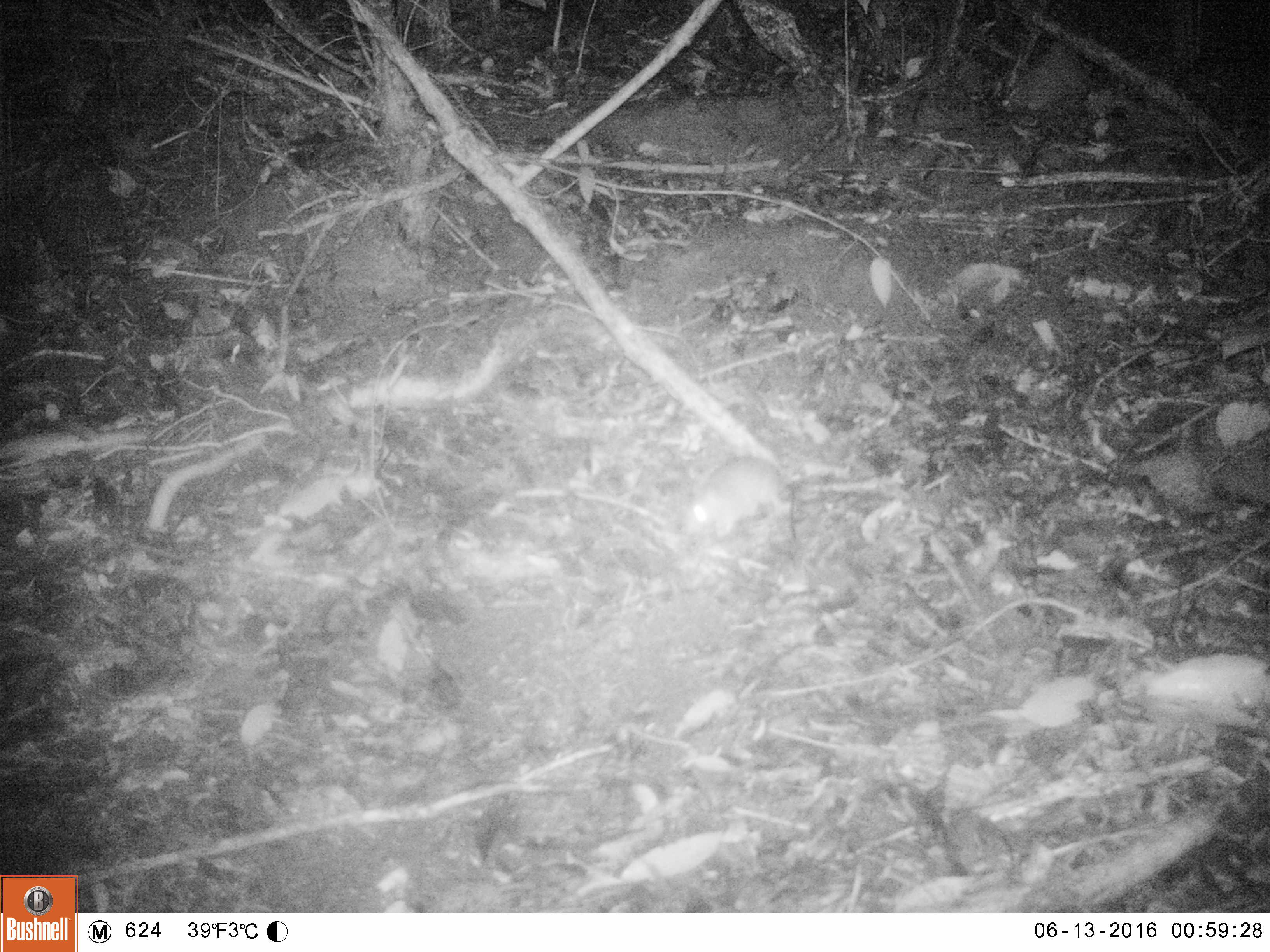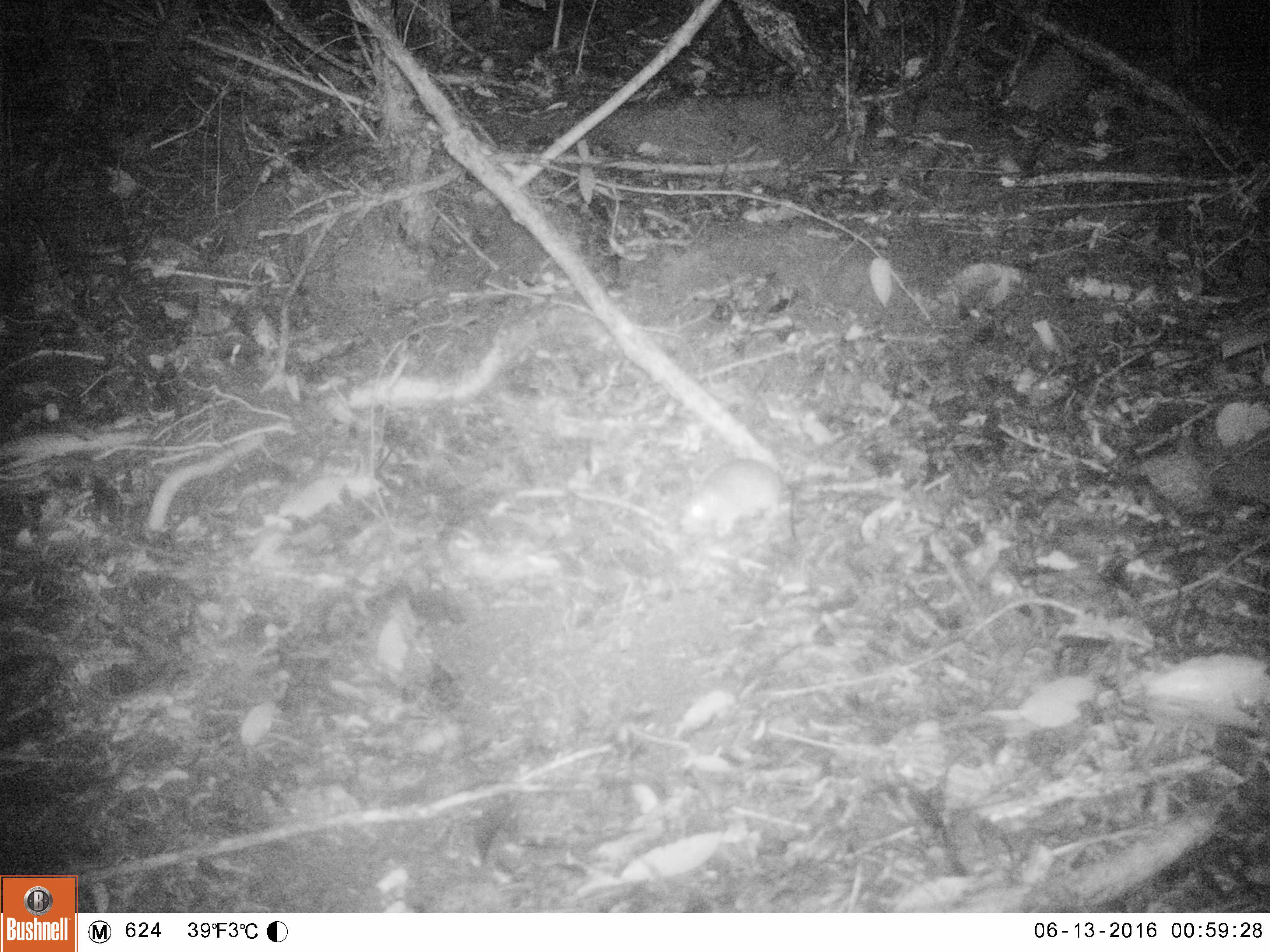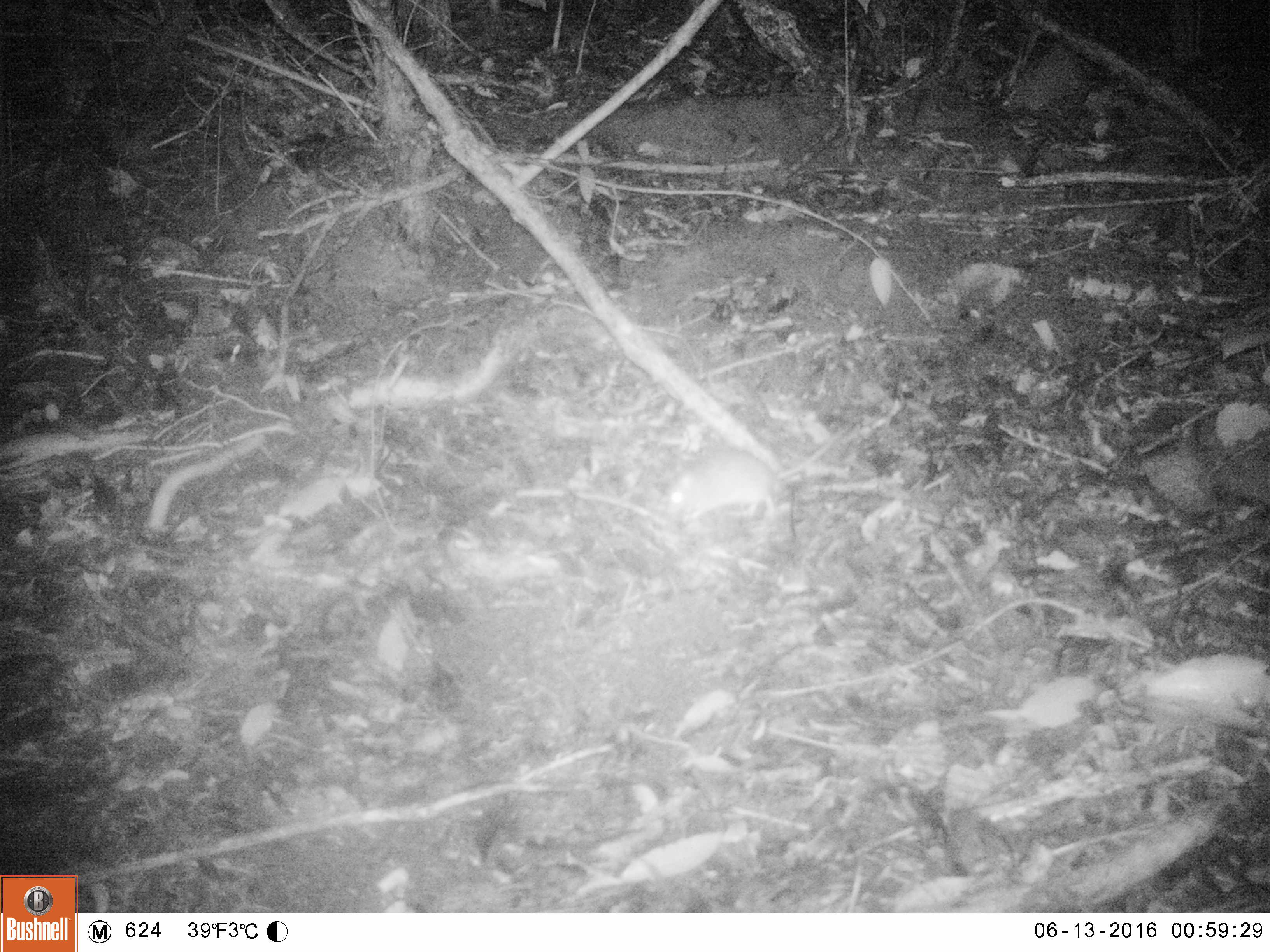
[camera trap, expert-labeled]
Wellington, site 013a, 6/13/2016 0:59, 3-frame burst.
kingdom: Animalia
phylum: Chordata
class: Mammalia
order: Rodentia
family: Muridae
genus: Rattus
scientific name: Rattus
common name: rat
Rat (Rattus).